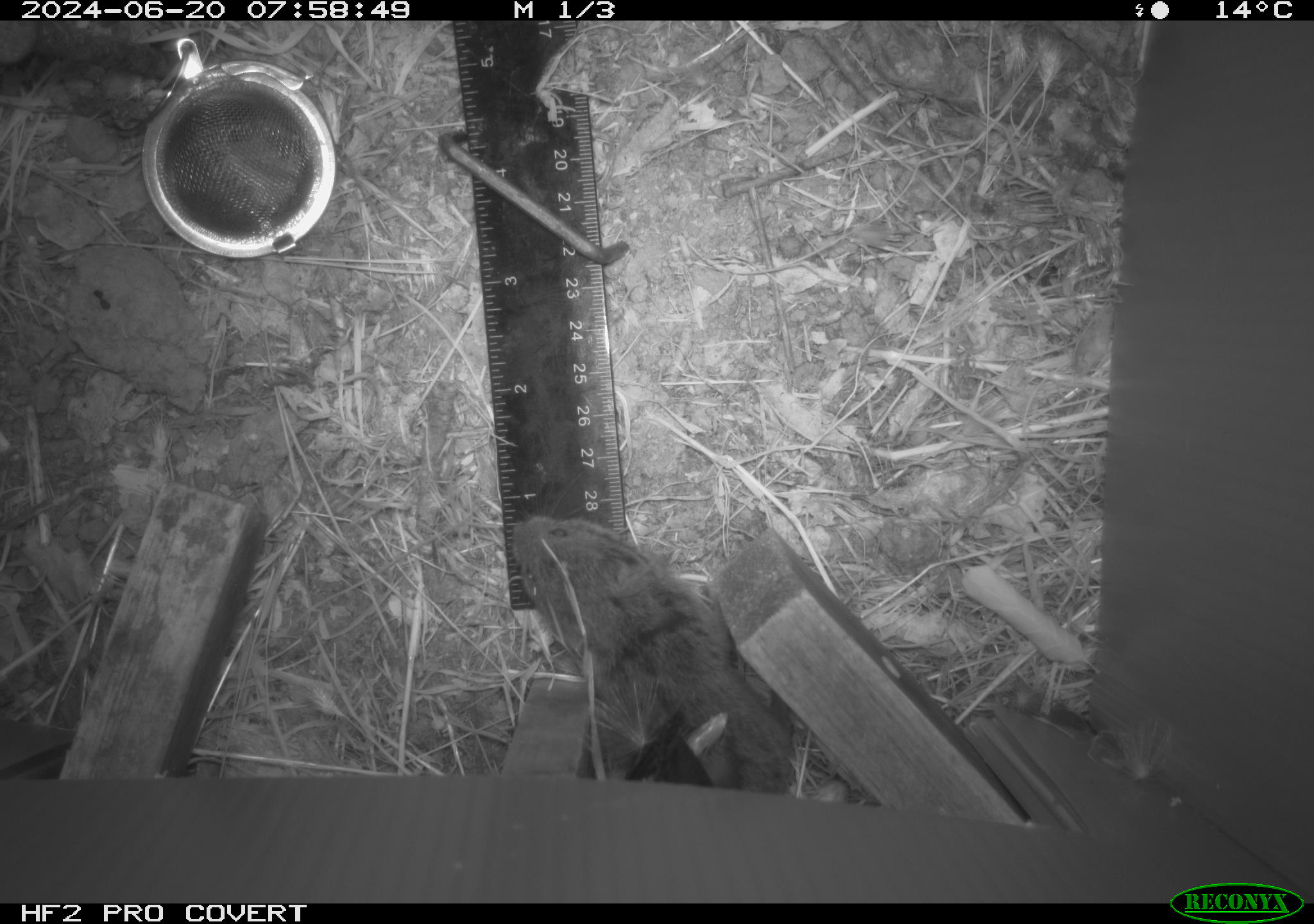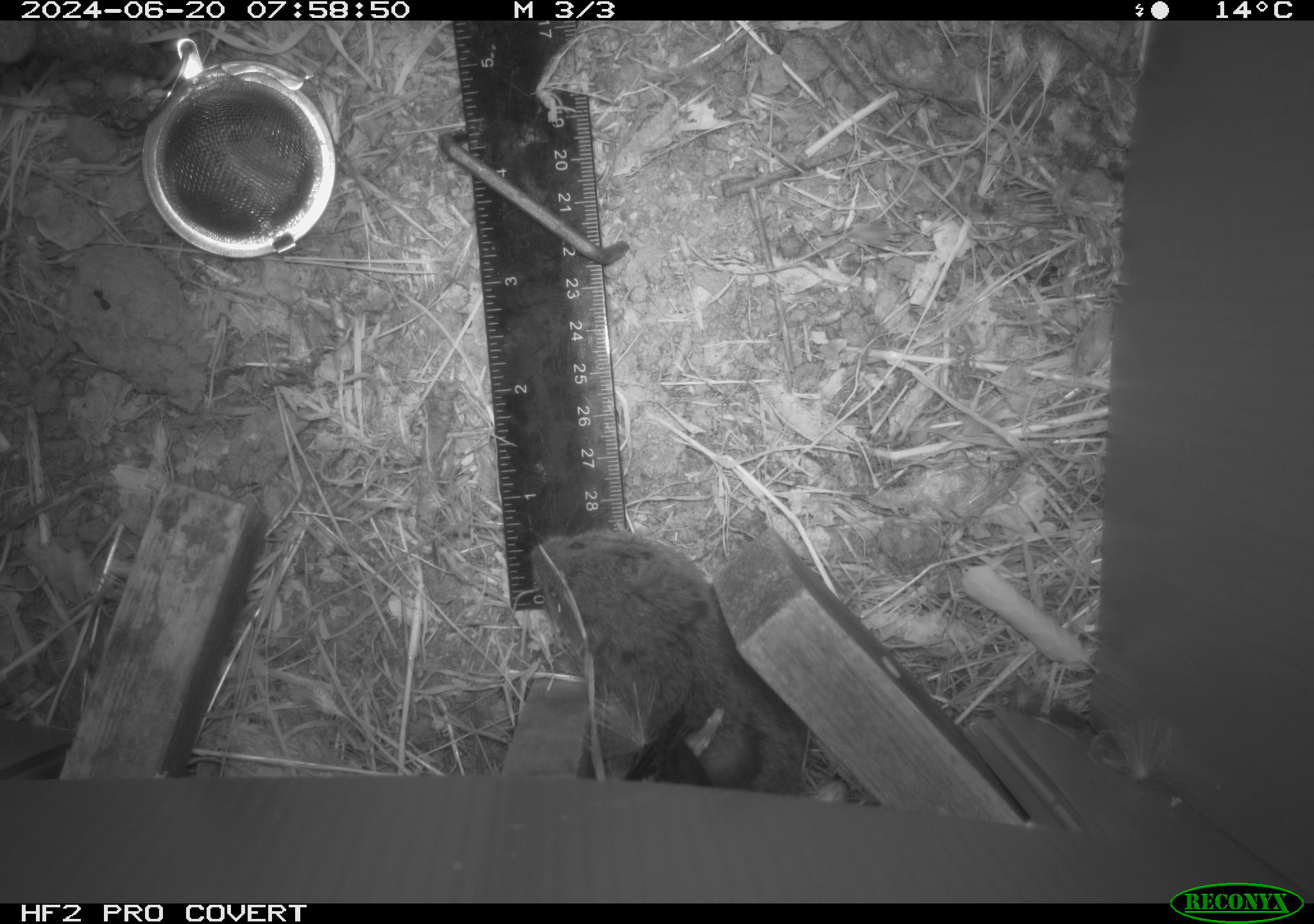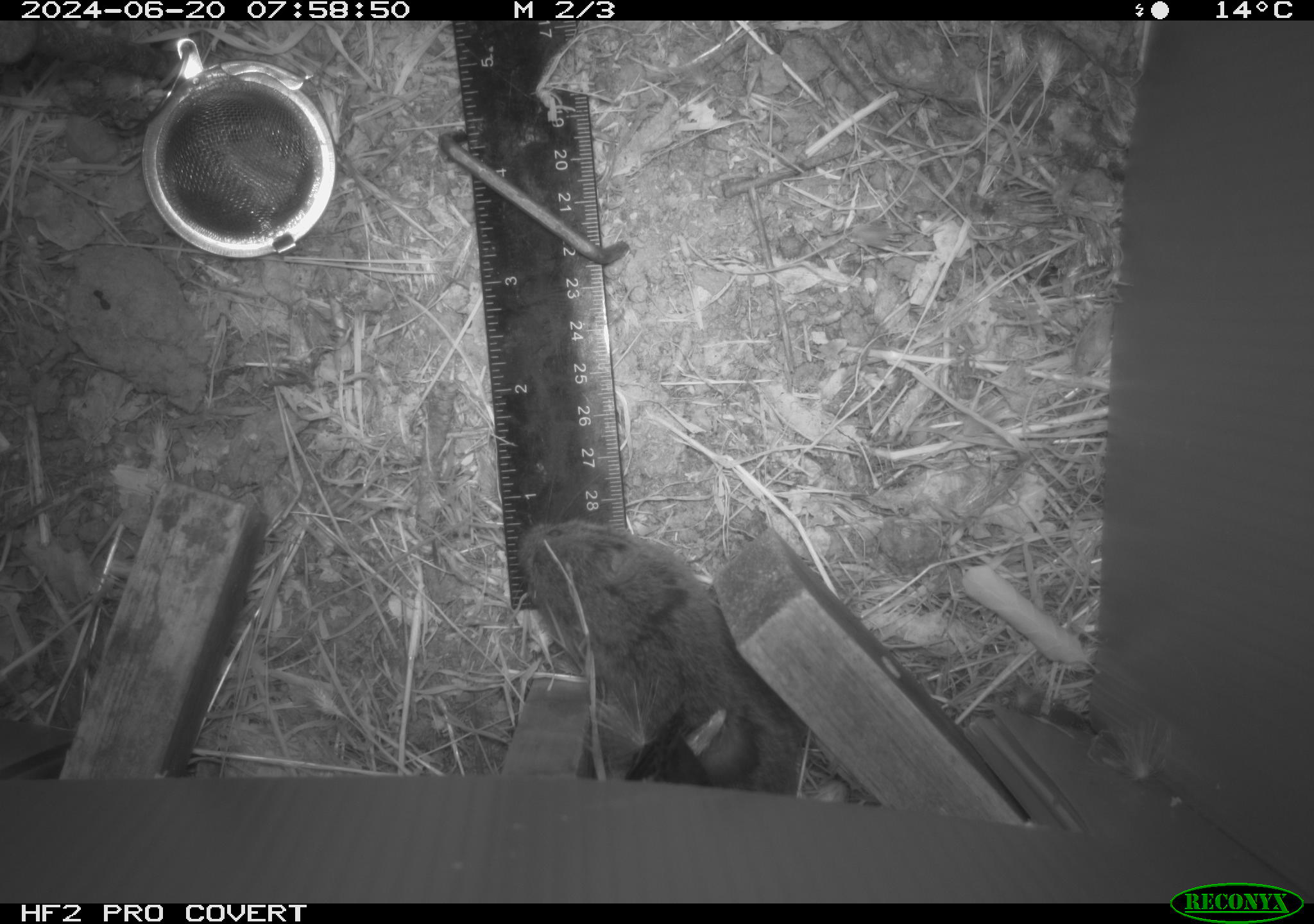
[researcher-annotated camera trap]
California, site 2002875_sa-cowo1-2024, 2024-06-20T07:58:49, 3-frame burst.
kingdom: Animalia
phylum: Chordata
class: Mammalia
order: Rodentia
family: Cricetidae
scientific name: Arvicolinae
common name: voles, lemmings, and muskrats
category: arvicolinae subfamily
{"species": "arvicolinae subfamily (voles, lemmings, and muskrats) (Arvicolinae)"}